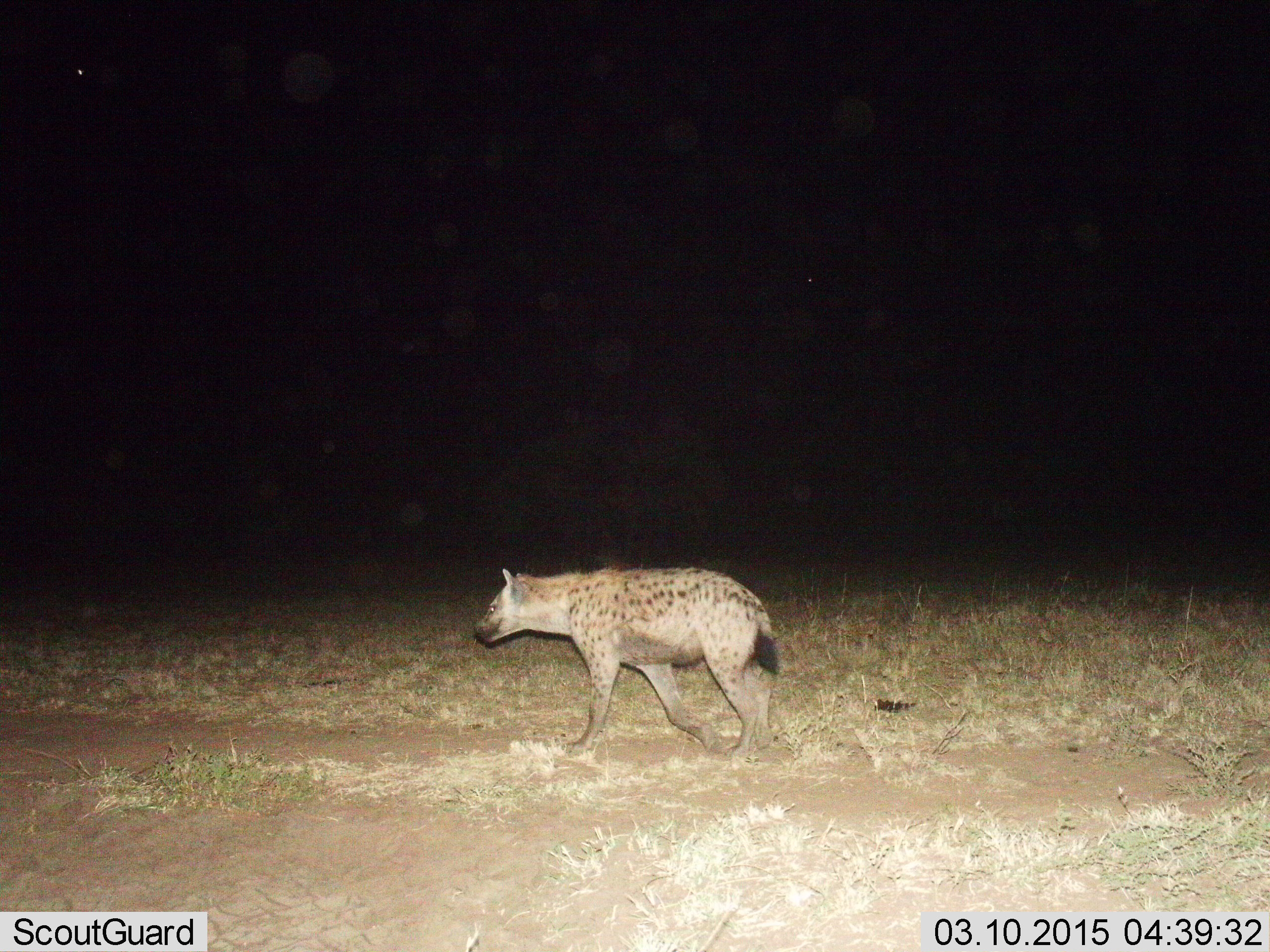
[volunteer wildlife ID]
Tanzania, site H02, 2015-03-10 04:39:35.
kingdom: Animalia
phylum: Chordata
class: Mammalia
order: Carnivora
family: Hyaenidae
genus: Crocuta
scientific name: Crocuta crocuta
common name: spotted hyena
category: hyenaspotted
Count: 1.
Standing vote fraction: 10%.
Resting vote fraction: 0%.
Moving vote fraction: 90%.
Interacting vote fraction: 0%.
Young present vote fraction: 0%.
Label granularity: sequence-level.